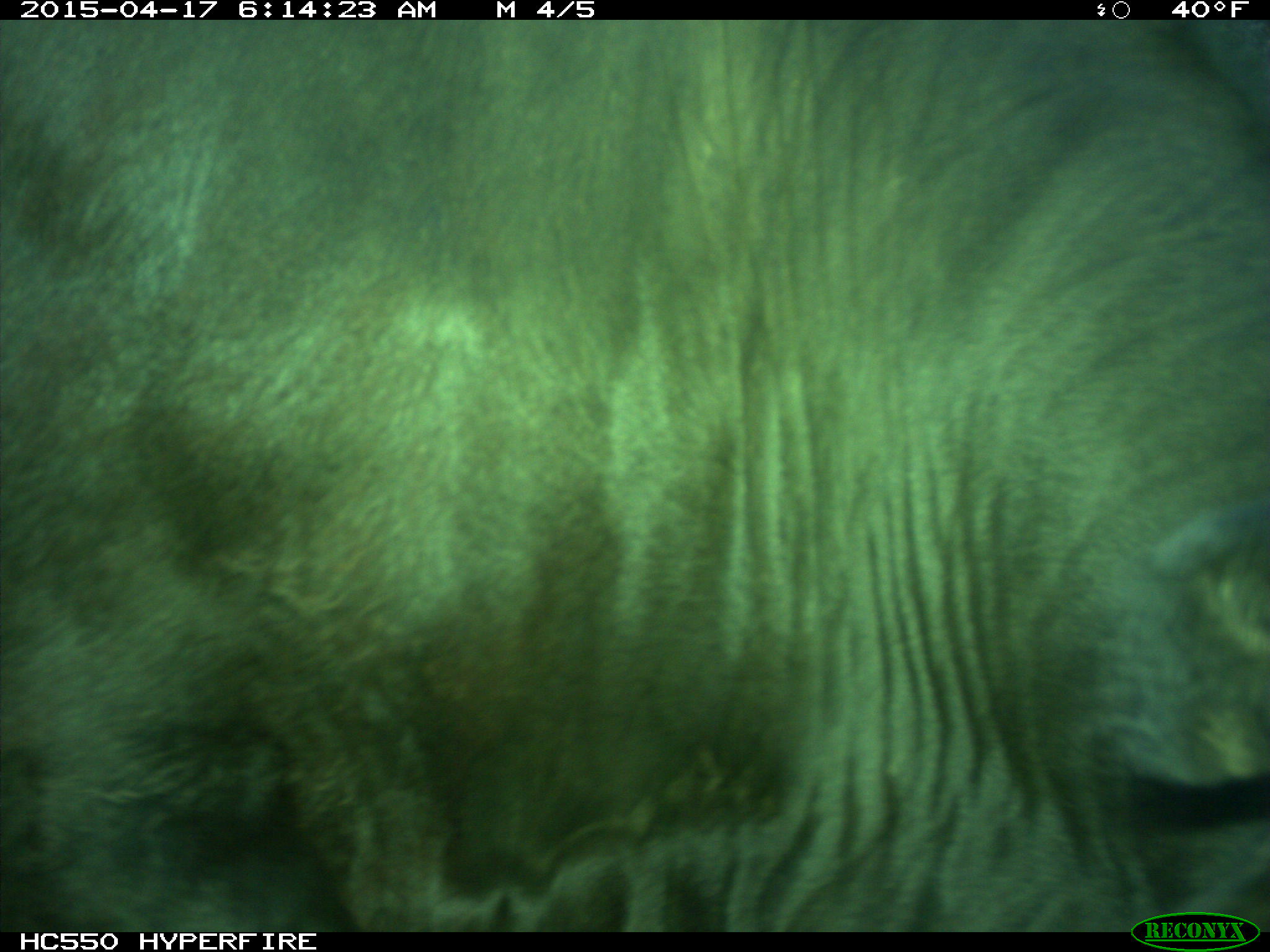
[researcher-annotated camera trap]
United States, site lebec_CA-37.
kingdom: Animalia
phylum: Chordata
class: Mammalia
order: Artiodactyla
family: Bovidae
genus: Bos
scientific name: Bos taurus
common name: domestic cow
Bos taurus (domestic cow).